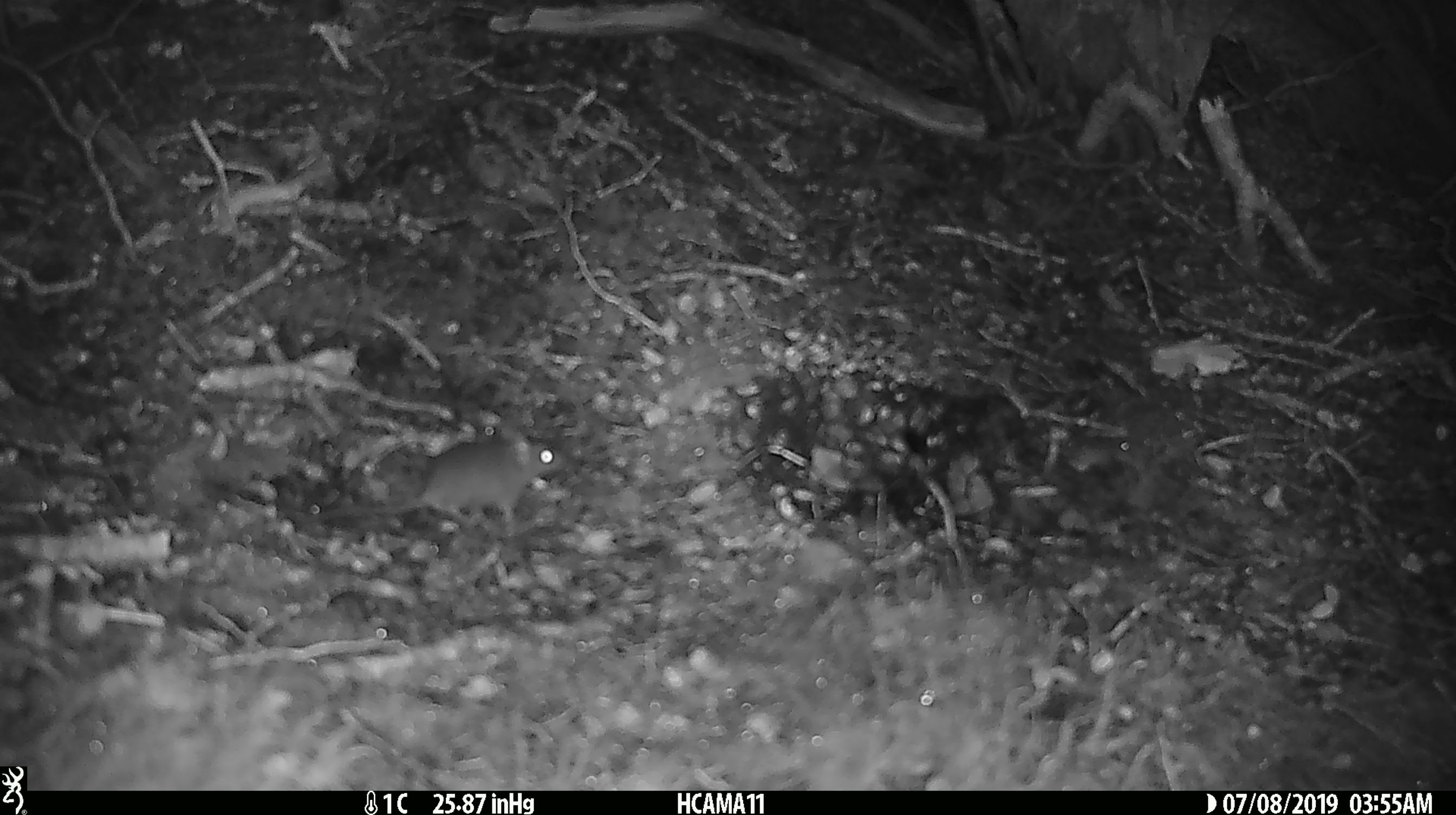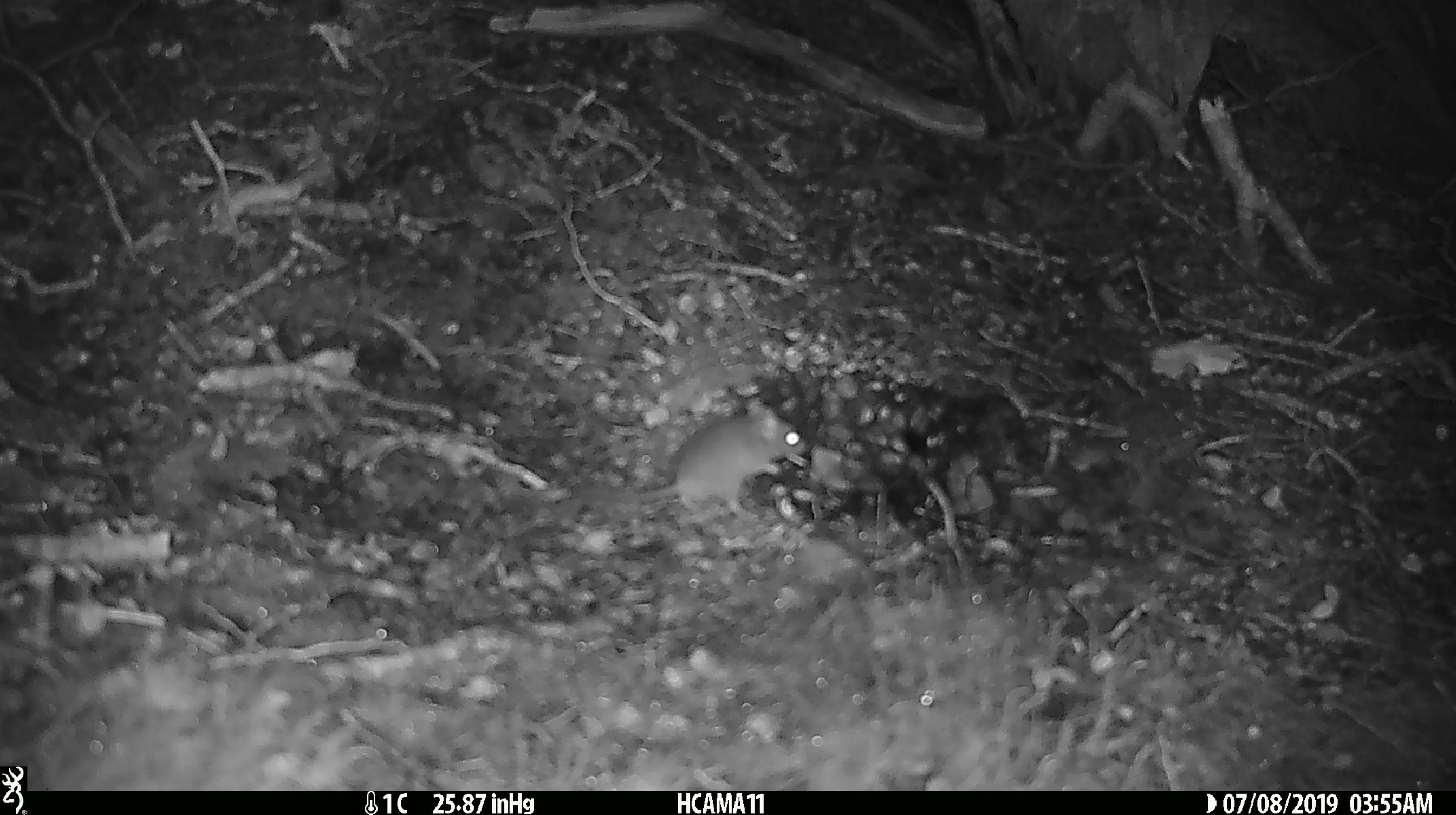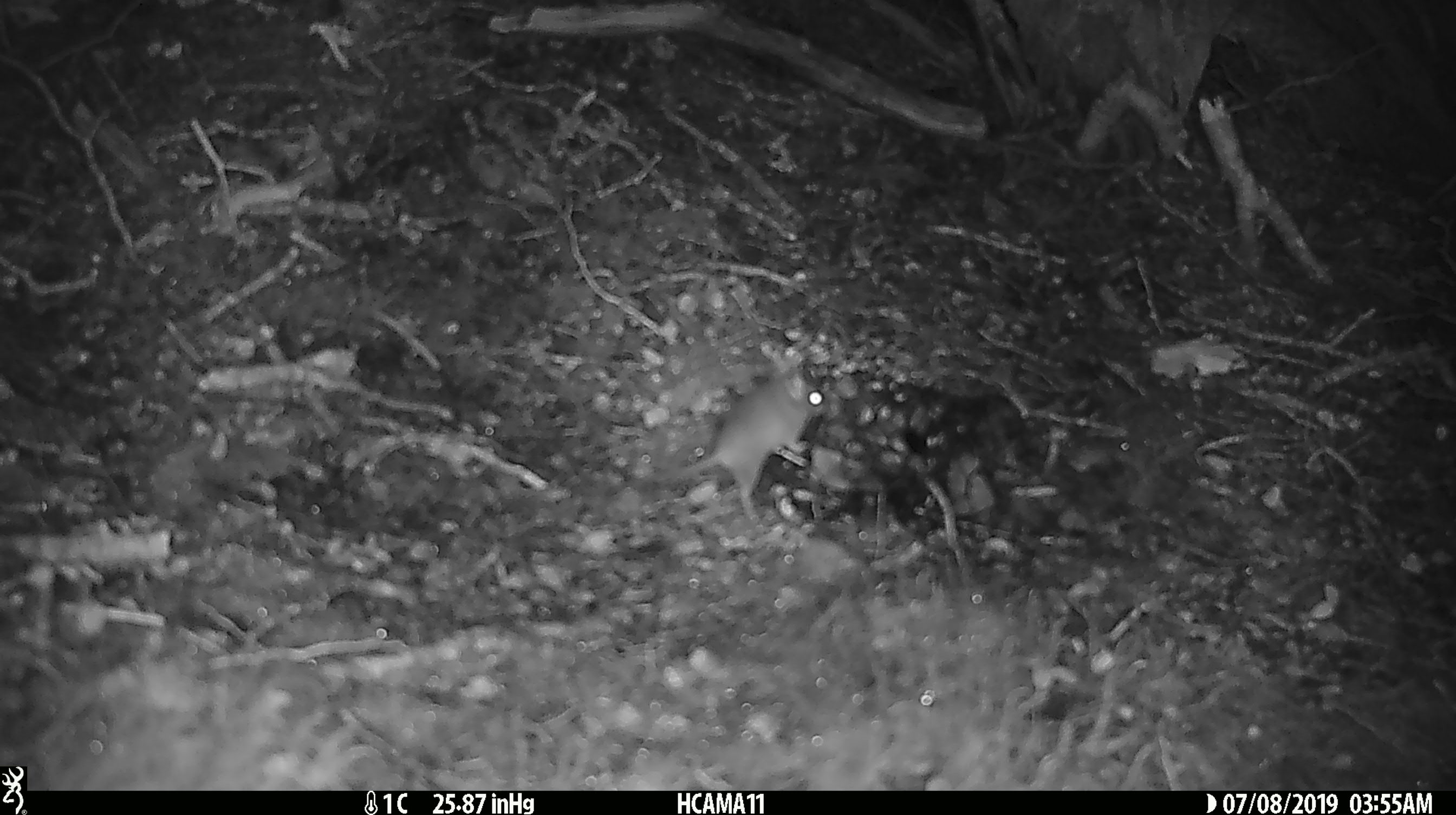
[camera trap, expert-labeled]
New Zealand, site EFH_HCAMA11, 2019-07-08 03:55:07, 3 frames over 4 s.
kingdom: Animalia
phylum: Chordata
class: Mammalia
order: Rodentia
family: Muridae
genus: Mus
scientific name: Mus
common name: mouse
Mouse (Mus).